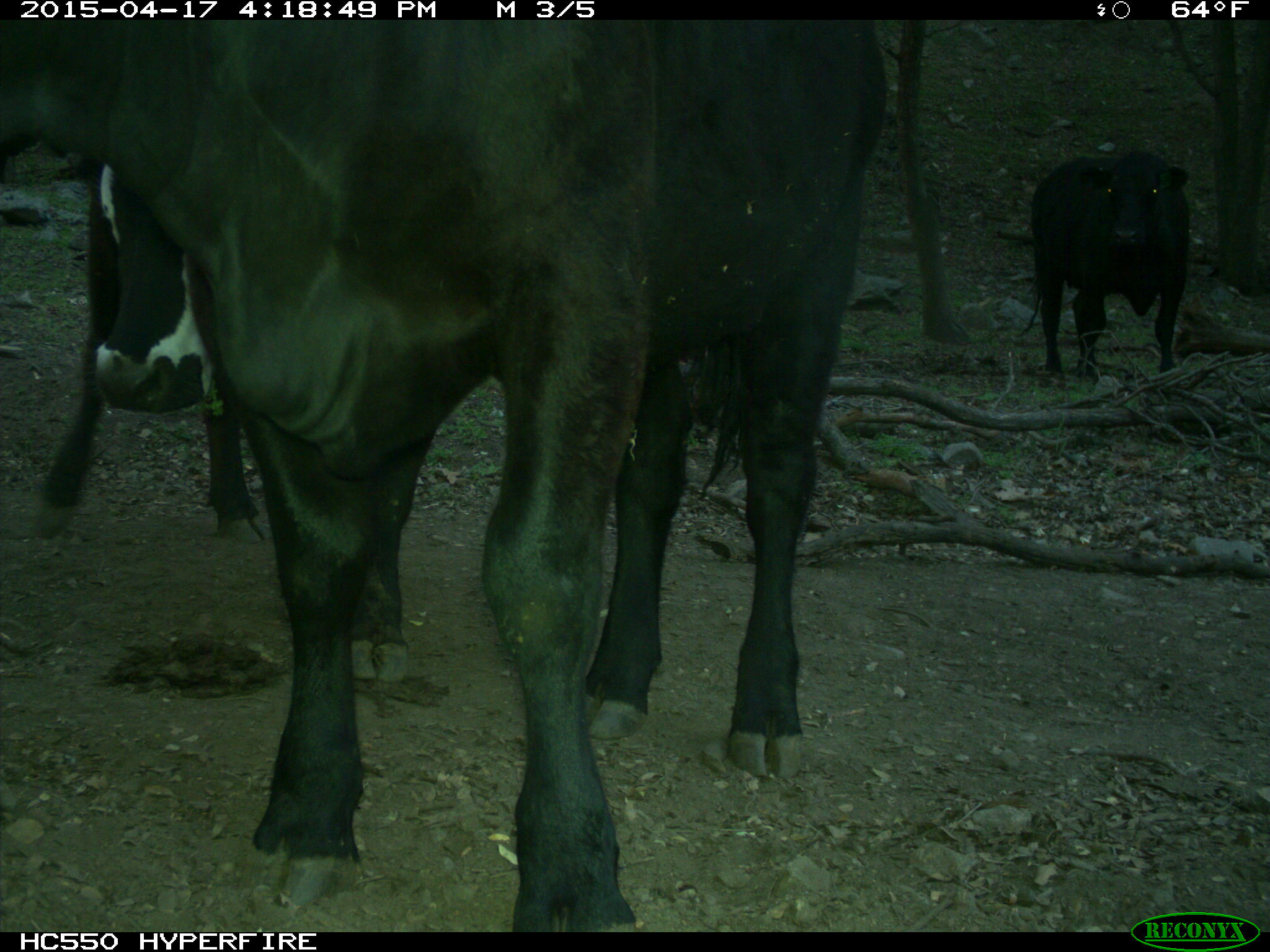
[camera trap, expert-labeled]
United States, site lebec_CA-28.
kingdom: Animalia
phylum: Chordata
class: Mammalia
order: Artiodactyla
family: Bovidae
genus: Bos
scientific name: Bos taurus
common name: domestic cow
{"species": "Bos taurus (domestic cow)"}